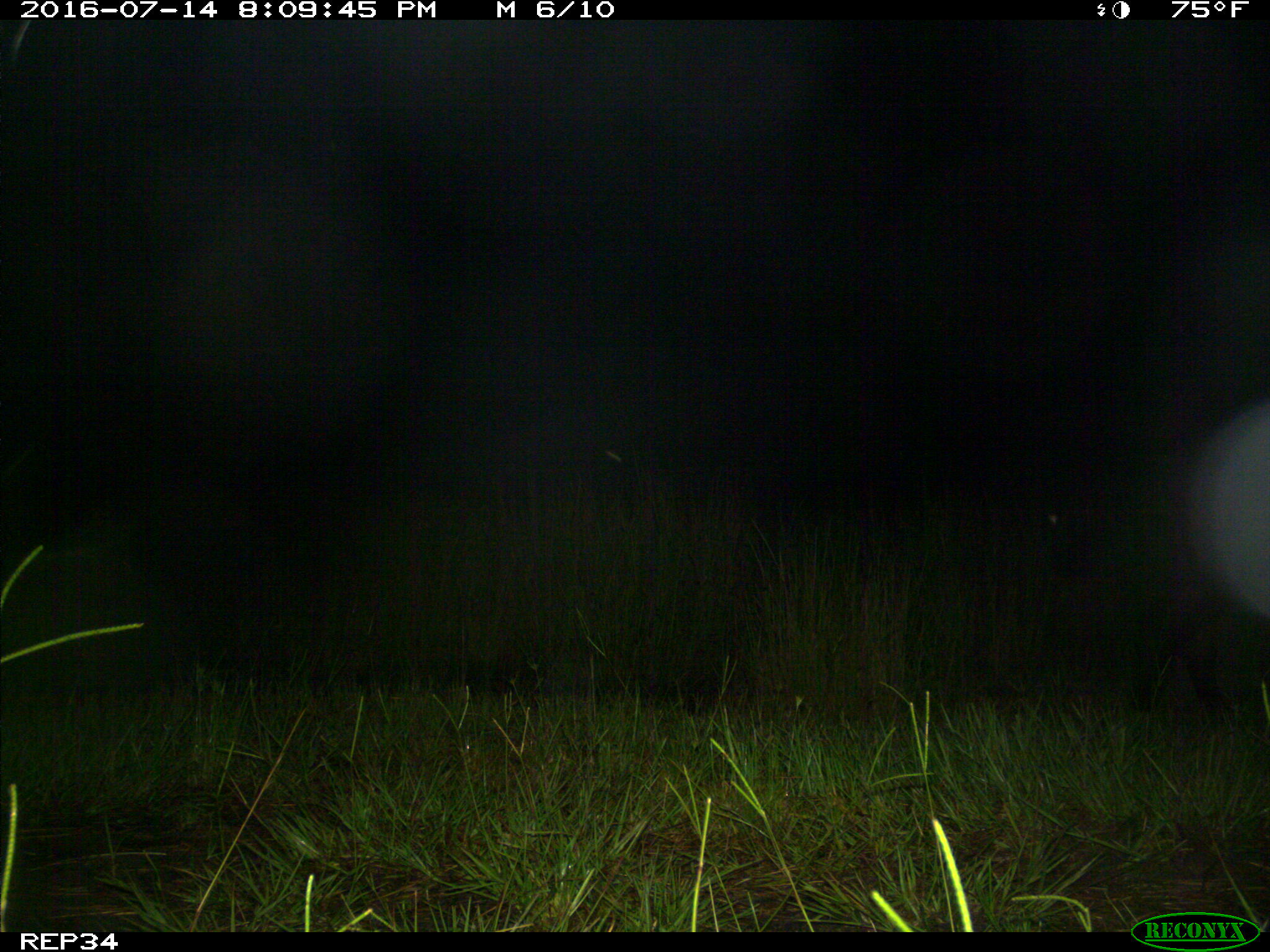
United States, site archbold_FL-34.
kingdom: Animalia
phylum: Chordata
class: Mammalia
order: Artiodactyla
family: Bovidae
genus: Bos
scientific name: Bos taurus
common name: domestic cow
Bos taurus (domestic cow).